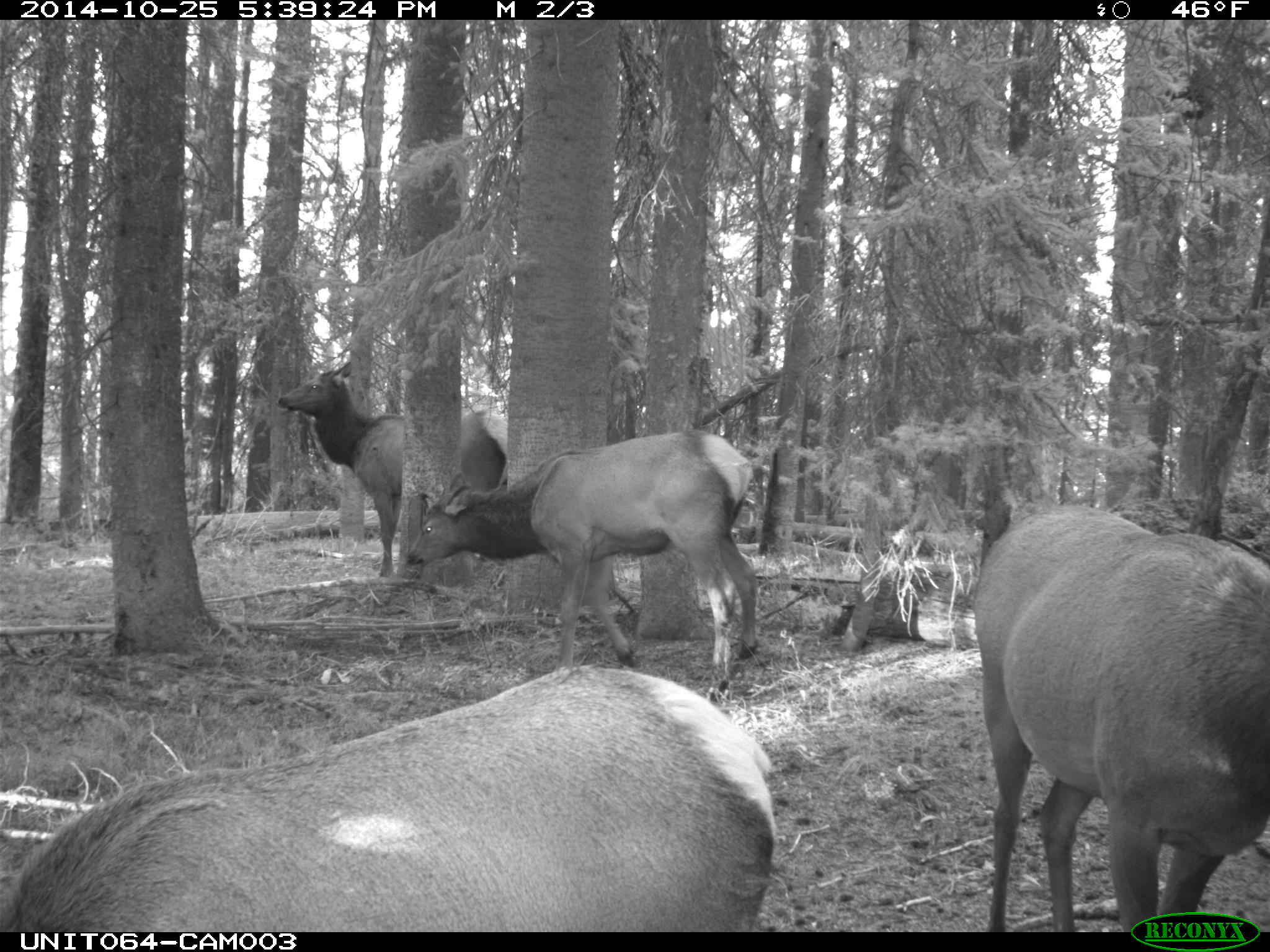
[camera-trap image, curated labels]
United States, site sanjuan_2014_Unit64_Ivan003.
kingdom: Animalia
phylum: Chordata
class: Mammalia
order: Artiodactyla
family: Cervidae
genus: Cervus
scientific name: Cervus elaphus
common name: red deer